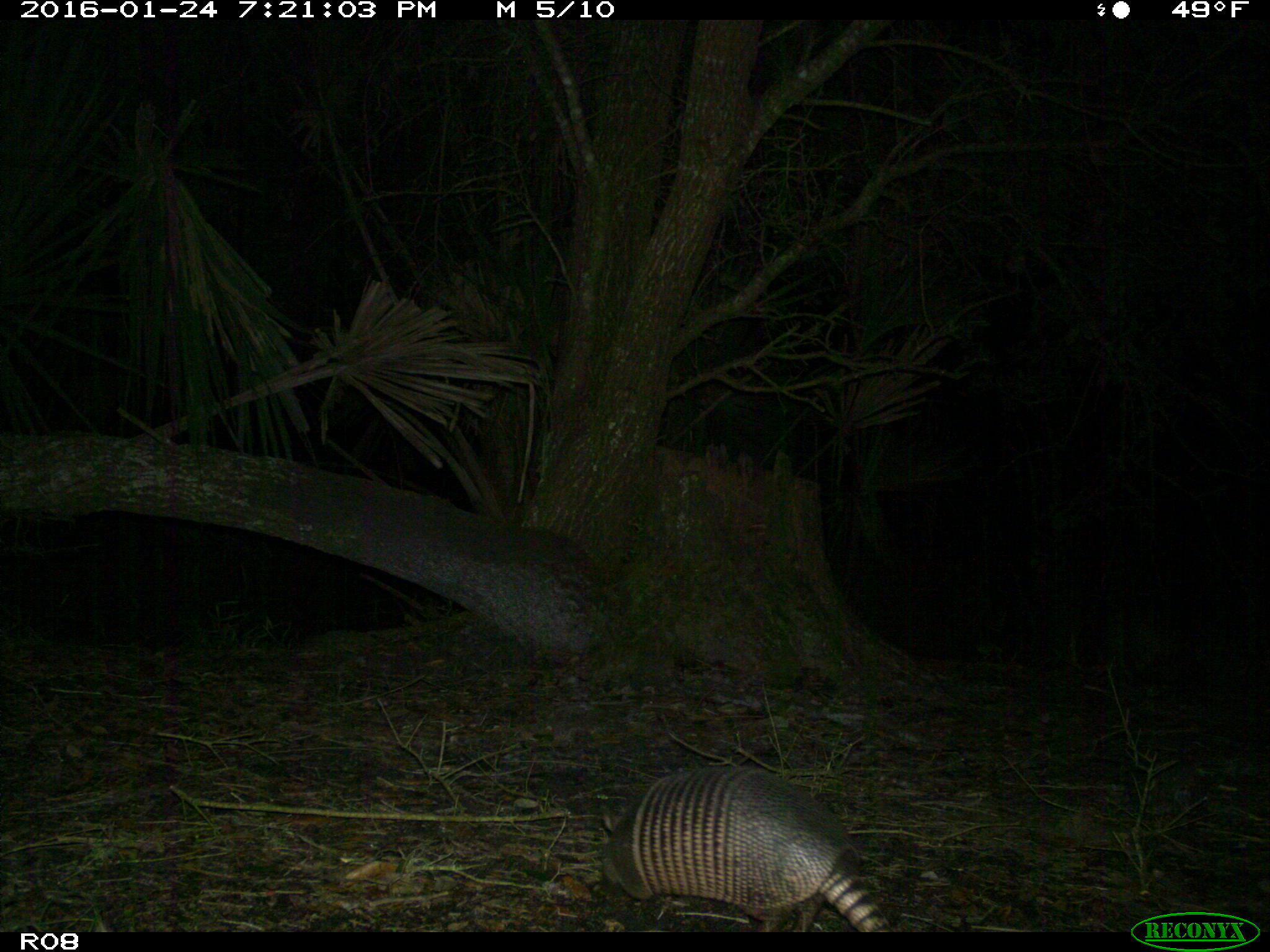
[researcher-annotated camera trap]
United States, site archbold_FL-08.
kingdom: Animalia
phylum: Chordata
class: Mammalia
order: Cingulata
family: Dasypodidae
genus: Dasypus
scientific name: Dasypus novemcinctus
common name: nine-banded armadillo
Dasypus novemcinctus (nine-banded armadillo).